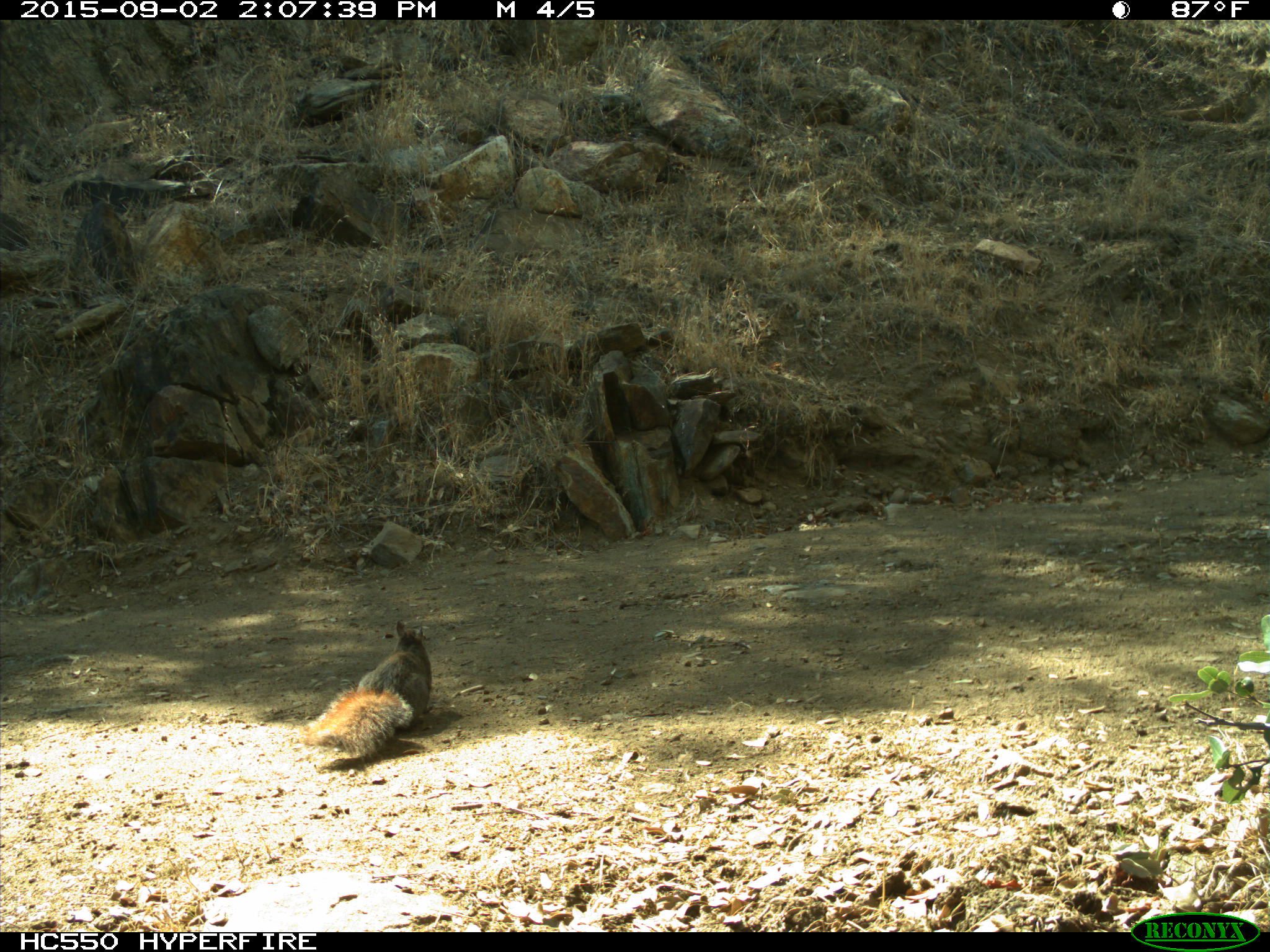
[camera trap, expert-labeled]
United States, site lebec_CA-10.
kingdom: Animalia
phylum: Chordata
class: Mammalia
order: Rodentia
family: Sciuridae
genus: Sciurus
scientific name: Sciurus carolinensis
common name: eastern gray squirrel